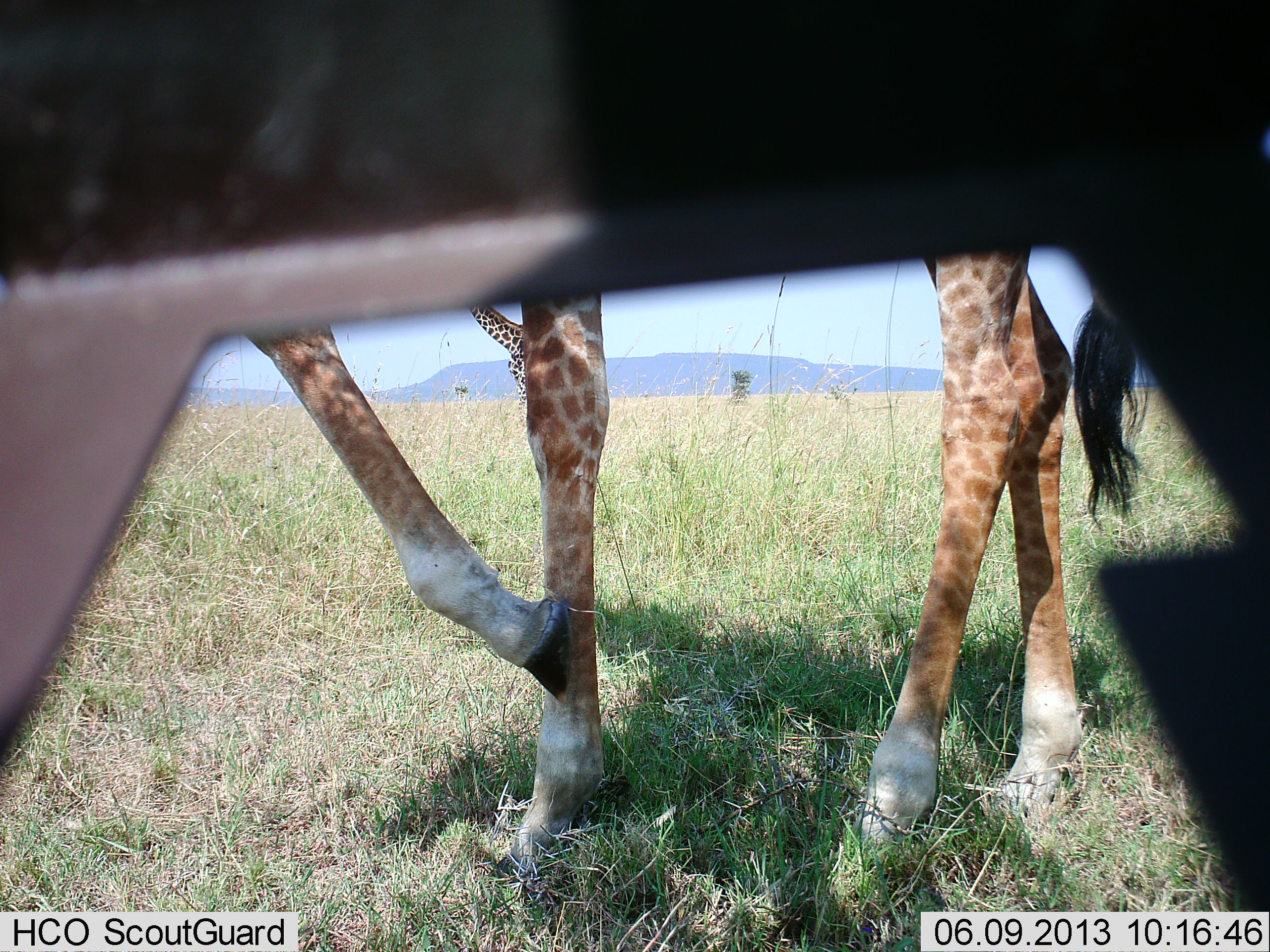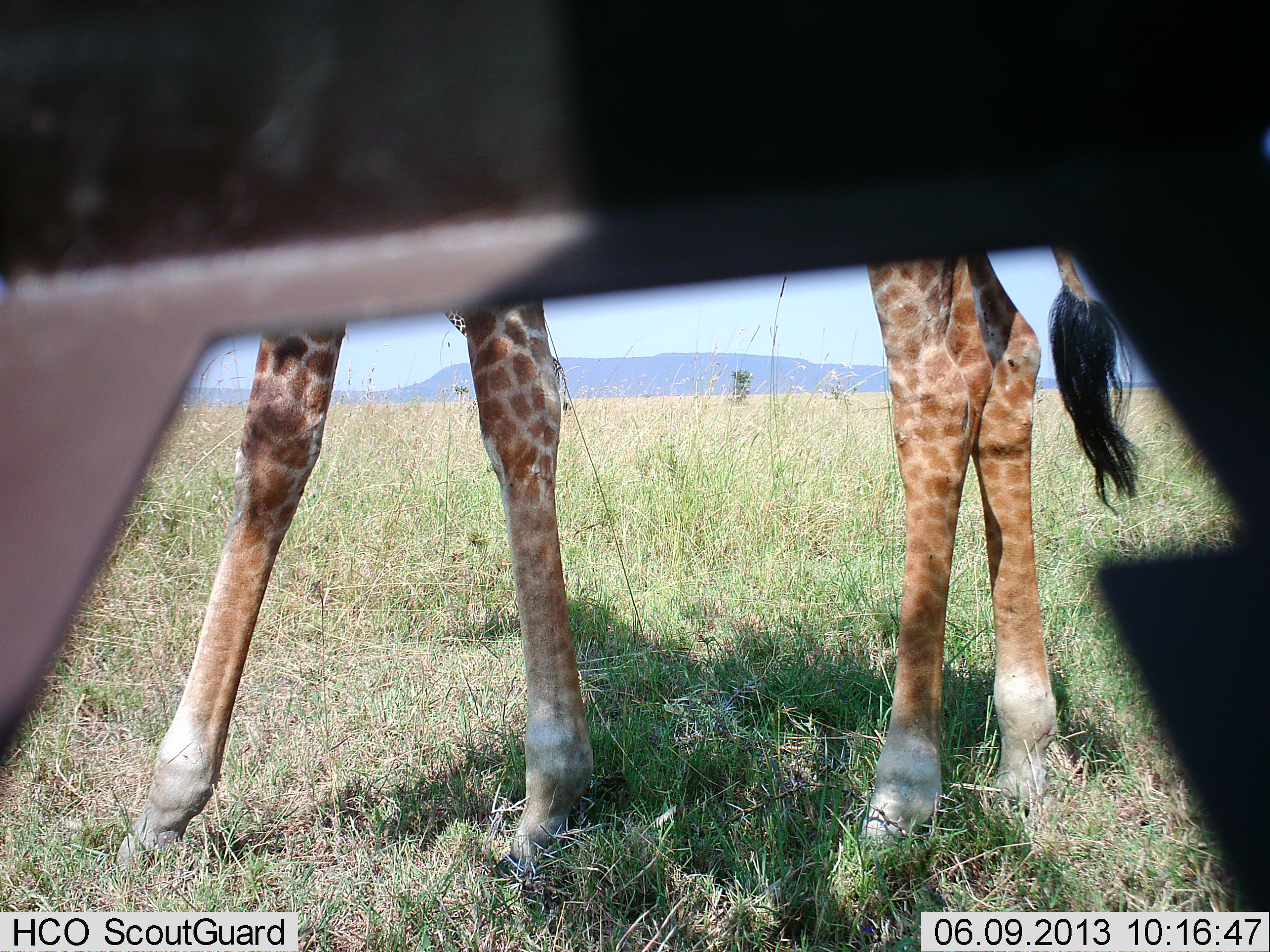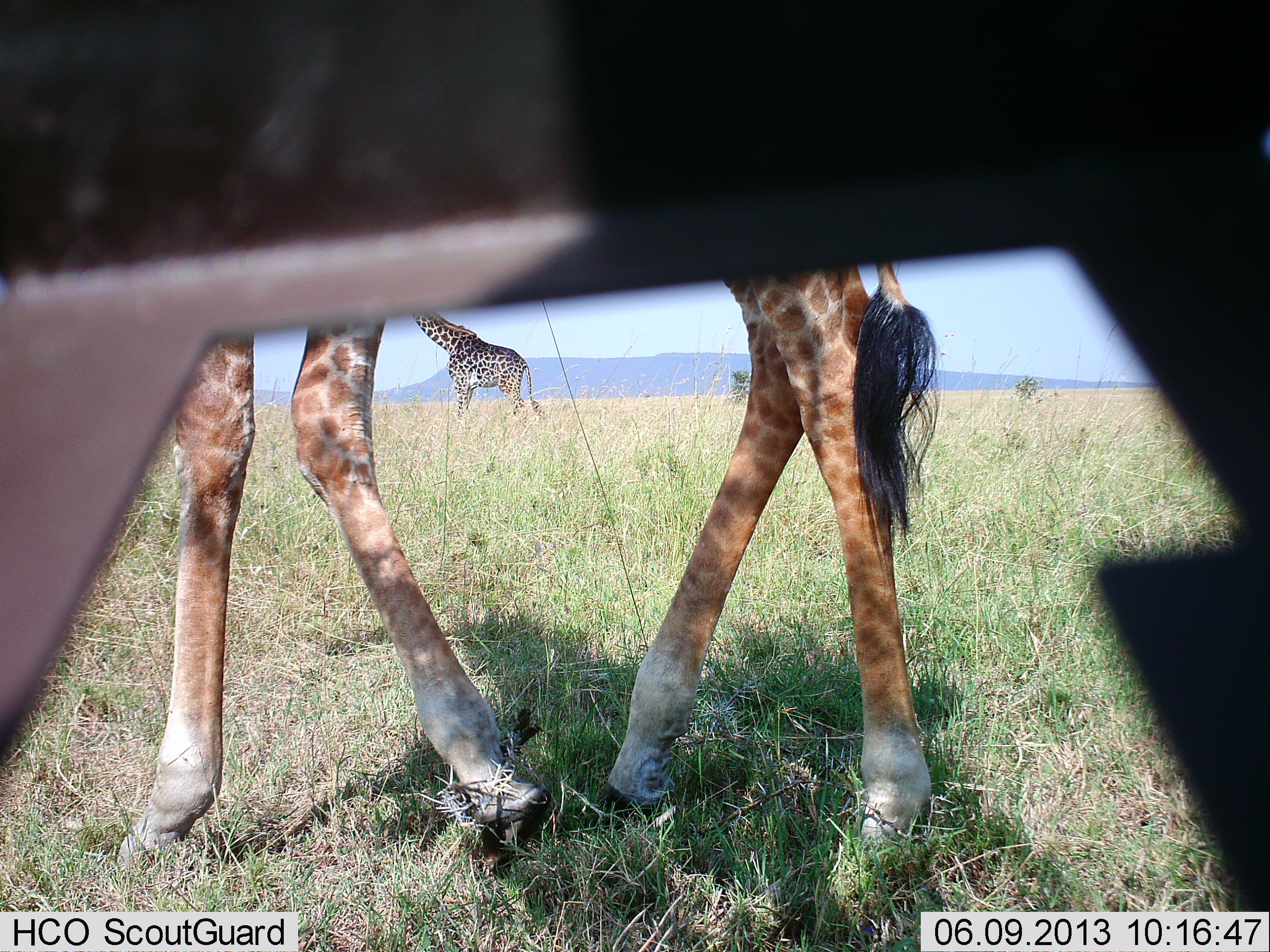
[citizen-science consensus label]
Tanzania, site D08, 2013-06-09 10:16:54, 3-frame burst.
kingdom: Animalia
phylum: Chordata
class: Mammalia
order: Artiodactyla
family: Giraffidae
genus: Giraffa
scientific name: Giraffa camelopardalis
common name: giraffe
Giraffe (Giraffa camelopardalis), count 2. Behavior (volunteer vote fractions): standing 41%, resting 0%, moving 73%, interacting 0%. Young present (vote fraction): 0%. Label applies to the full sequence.